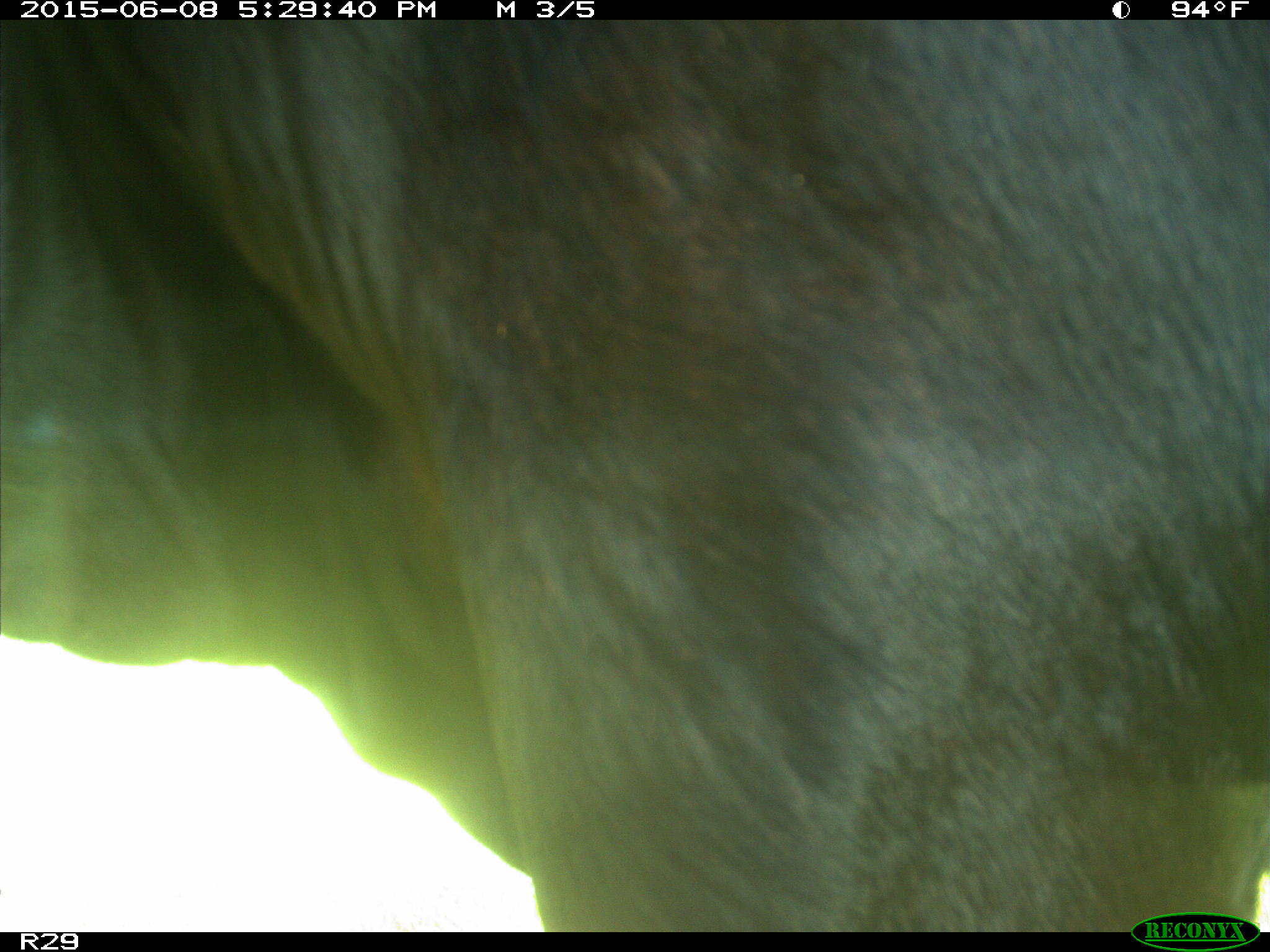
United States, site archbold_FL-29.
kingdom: Animalia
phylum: Chordata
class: Mammalia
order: Artiodactyla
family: Bovidae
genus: Bos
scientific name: Bos taurus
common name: domestic cow